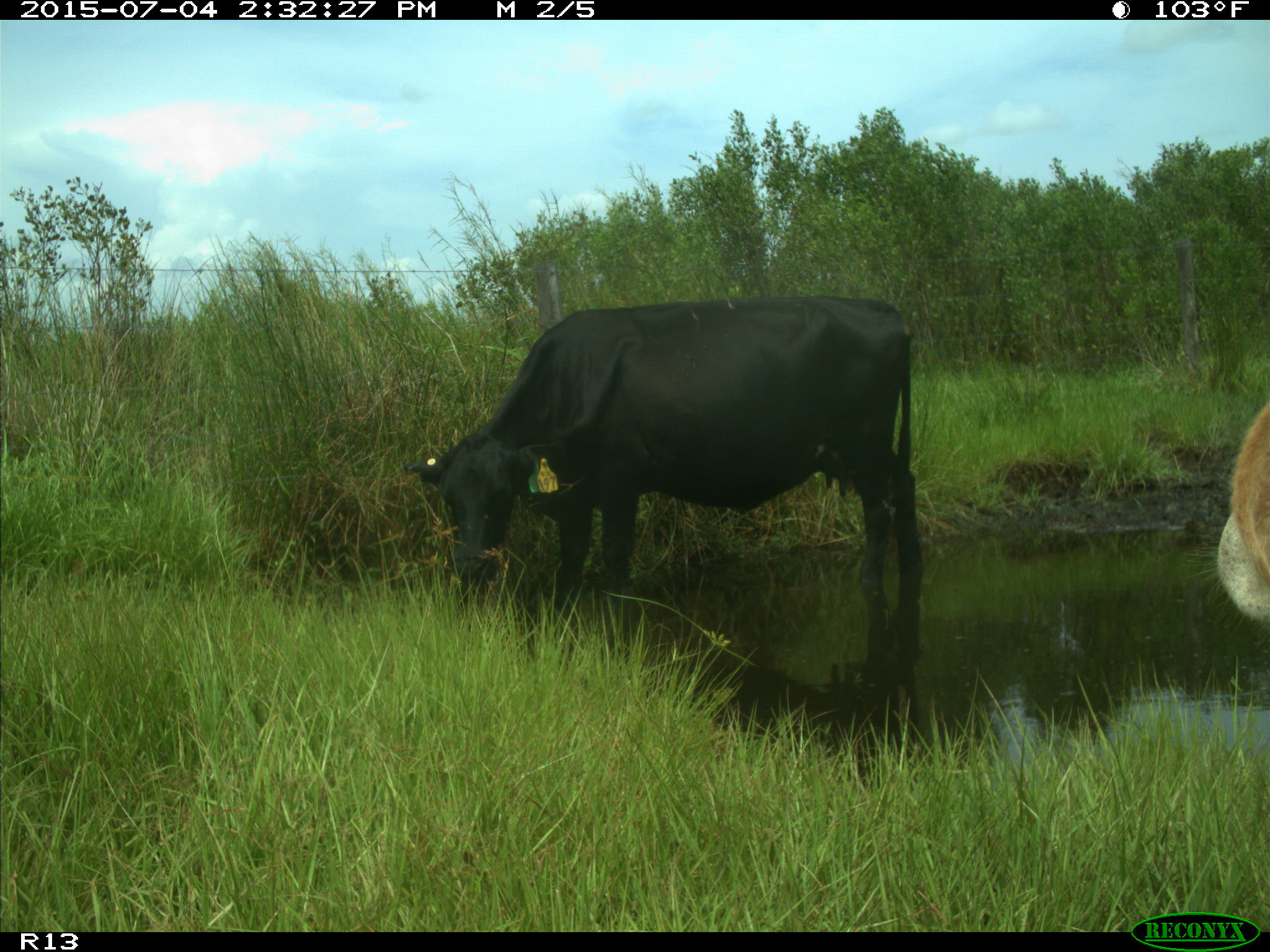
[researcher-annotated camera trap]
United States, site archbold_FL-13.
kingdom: Animalia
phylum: Chordata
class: Mammalia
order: Artiodactyla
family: Bovidae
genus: Bos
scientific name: Bos taurus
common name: domestic cow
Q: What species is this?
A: Bos taurus (domestic cow).